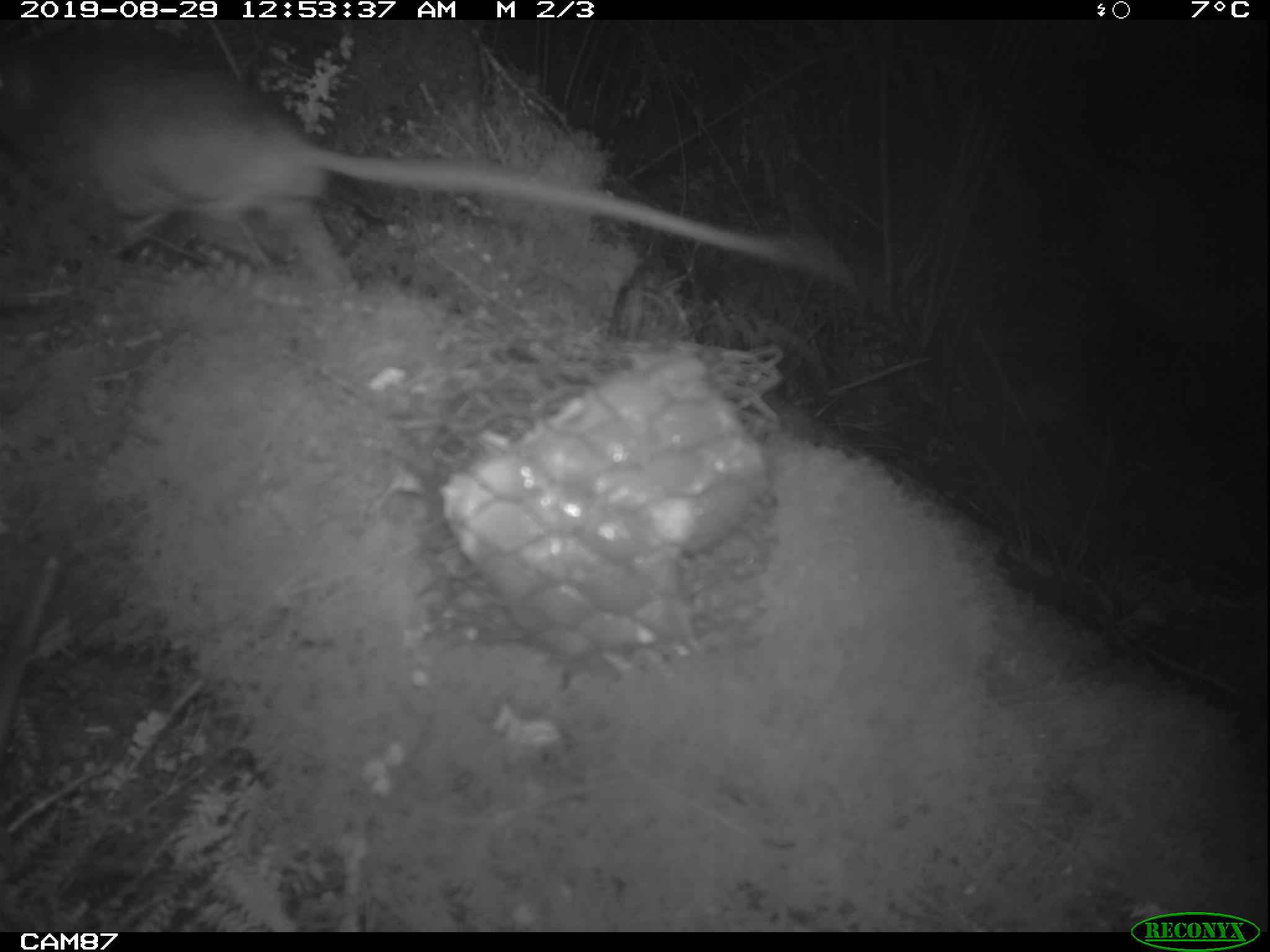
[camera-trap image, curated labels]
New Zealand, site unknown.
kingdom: Animalia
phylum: Chordata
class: Mammalia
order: Rodentia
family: Muridae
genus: Rattus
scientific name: Rattus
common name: rat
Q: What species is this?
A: Rat (Rattus).